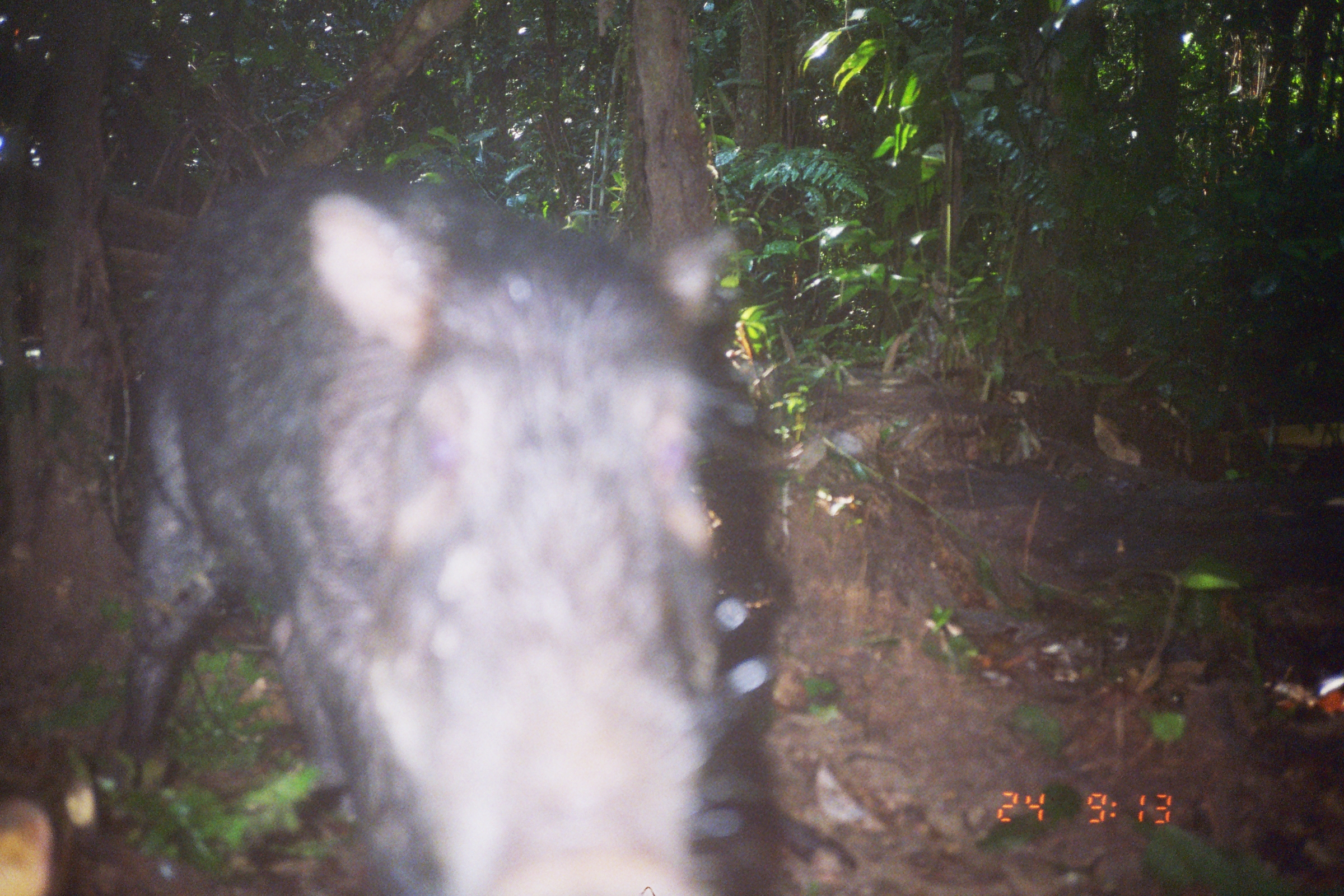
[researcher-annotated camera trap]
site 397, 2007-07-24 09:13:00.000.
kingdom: Animalia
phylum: Chordata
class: Mammalia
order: Artiodactyla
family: Tayassuidae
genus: Tayassu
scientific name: Tayassu pecari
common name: white-lipped peccary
Tayassu pecari (white-lipped peccary).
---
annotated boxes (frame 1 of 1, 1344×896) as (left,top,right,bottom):
tayassu pecari: (112,160,787,892)